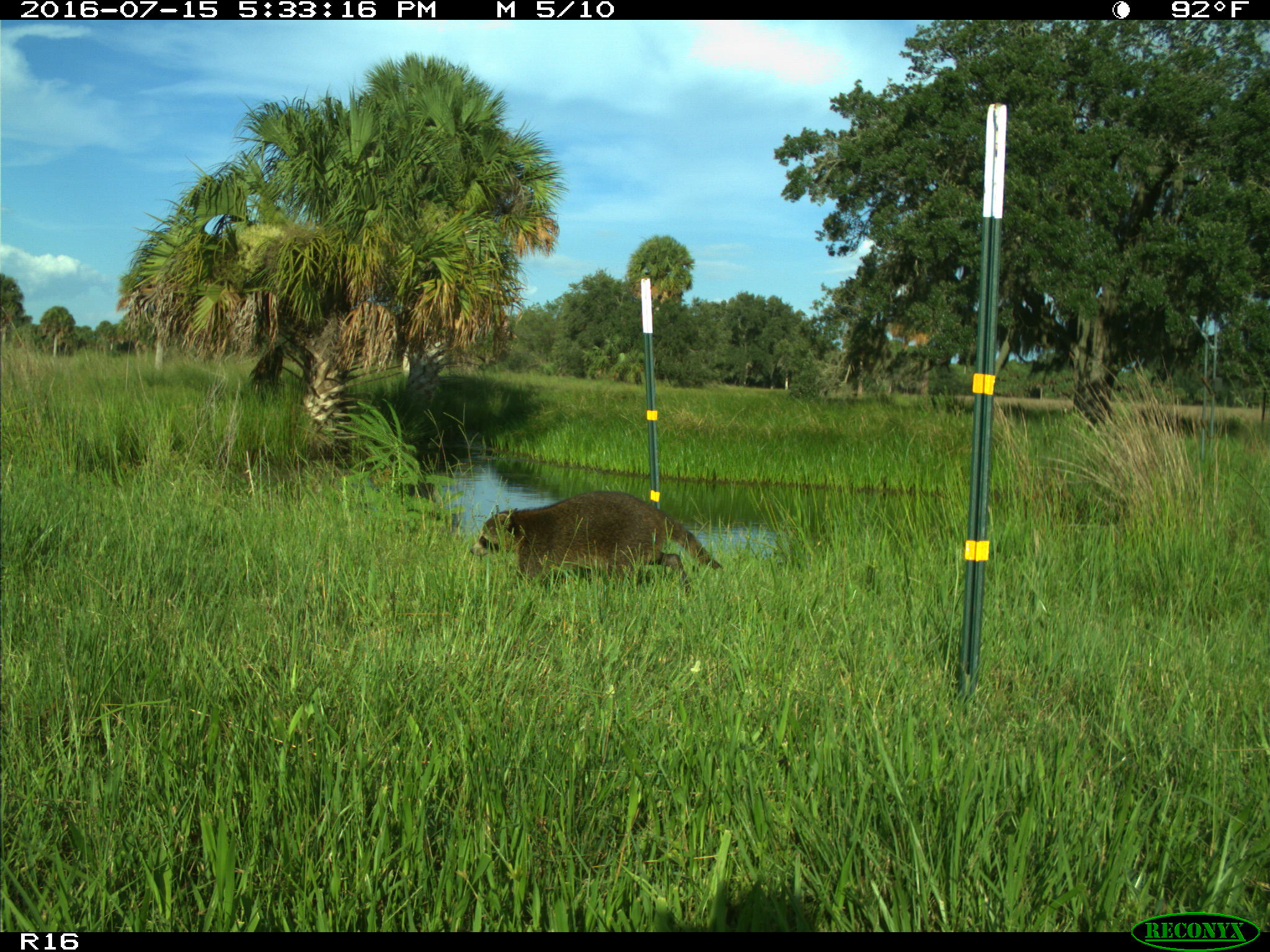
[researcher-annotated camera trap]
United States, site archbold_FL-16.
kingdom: Animalia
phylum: Chordata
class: Mammalia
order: Carnivora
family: Procyonidae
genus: Procyon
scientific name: Procyon lotor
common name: common raccoon